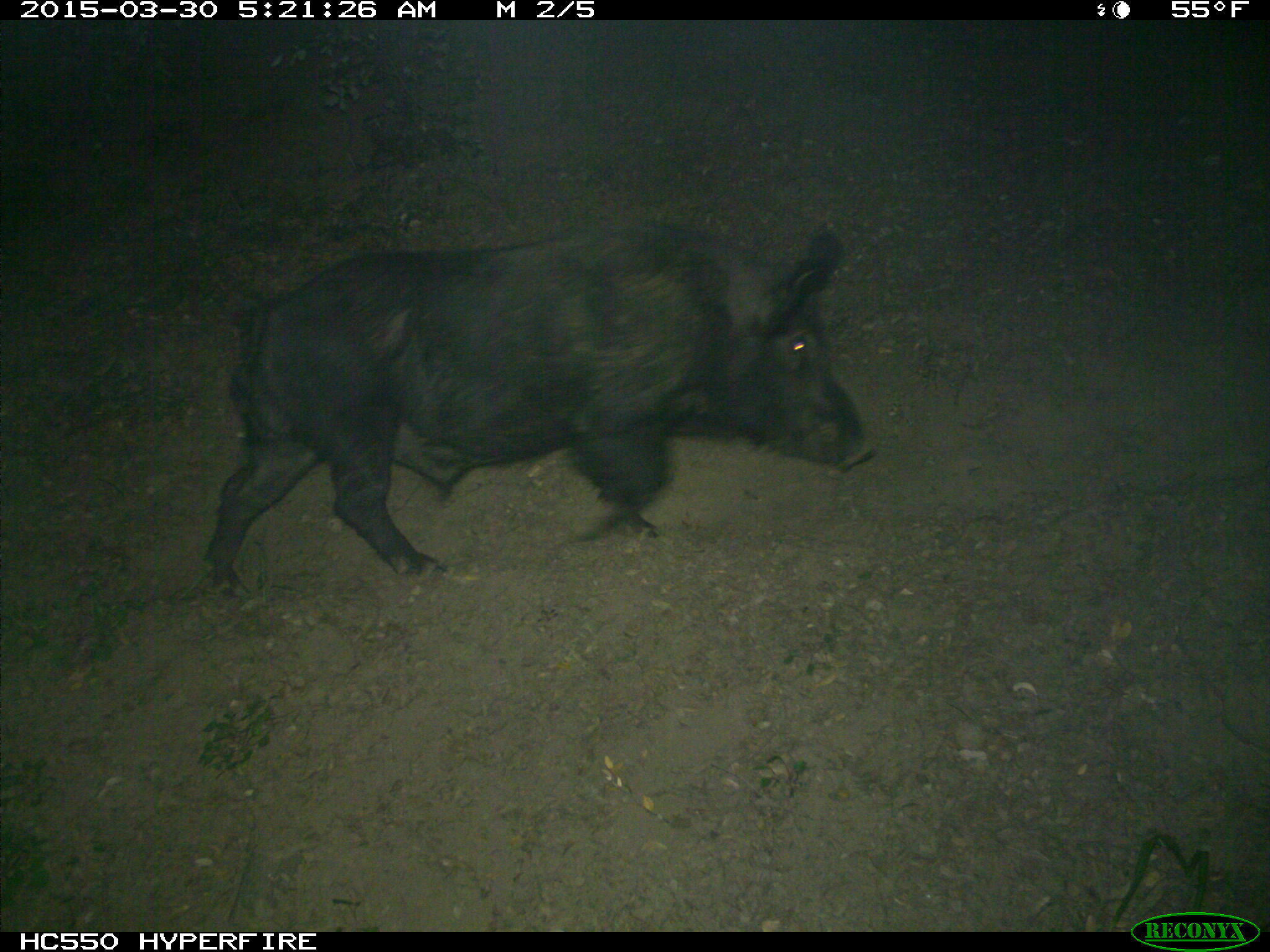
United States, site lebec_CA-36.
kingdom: Animalia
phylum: Chordata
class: Mammalia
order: Artiodactyla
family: Suidae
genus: Sus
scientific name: Sus scrofa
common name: wild boar